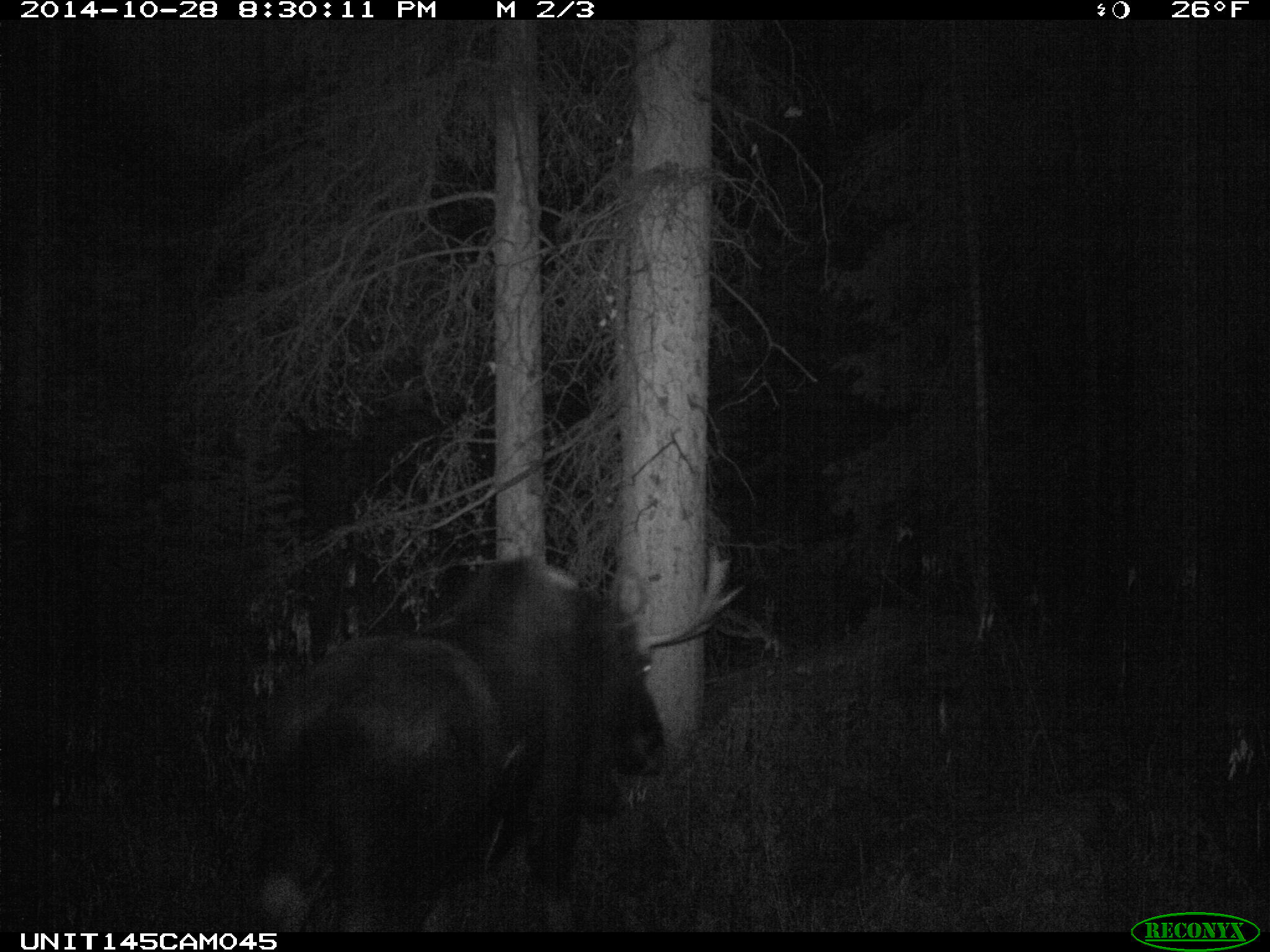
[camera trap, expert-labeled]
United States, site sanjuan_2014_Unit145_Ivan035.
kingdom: Animalia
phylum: Chordata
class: Mammalia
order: Artiodactyla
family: Cervidae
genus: Alces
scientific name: Alces alces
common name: moose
Alces alces (moose).